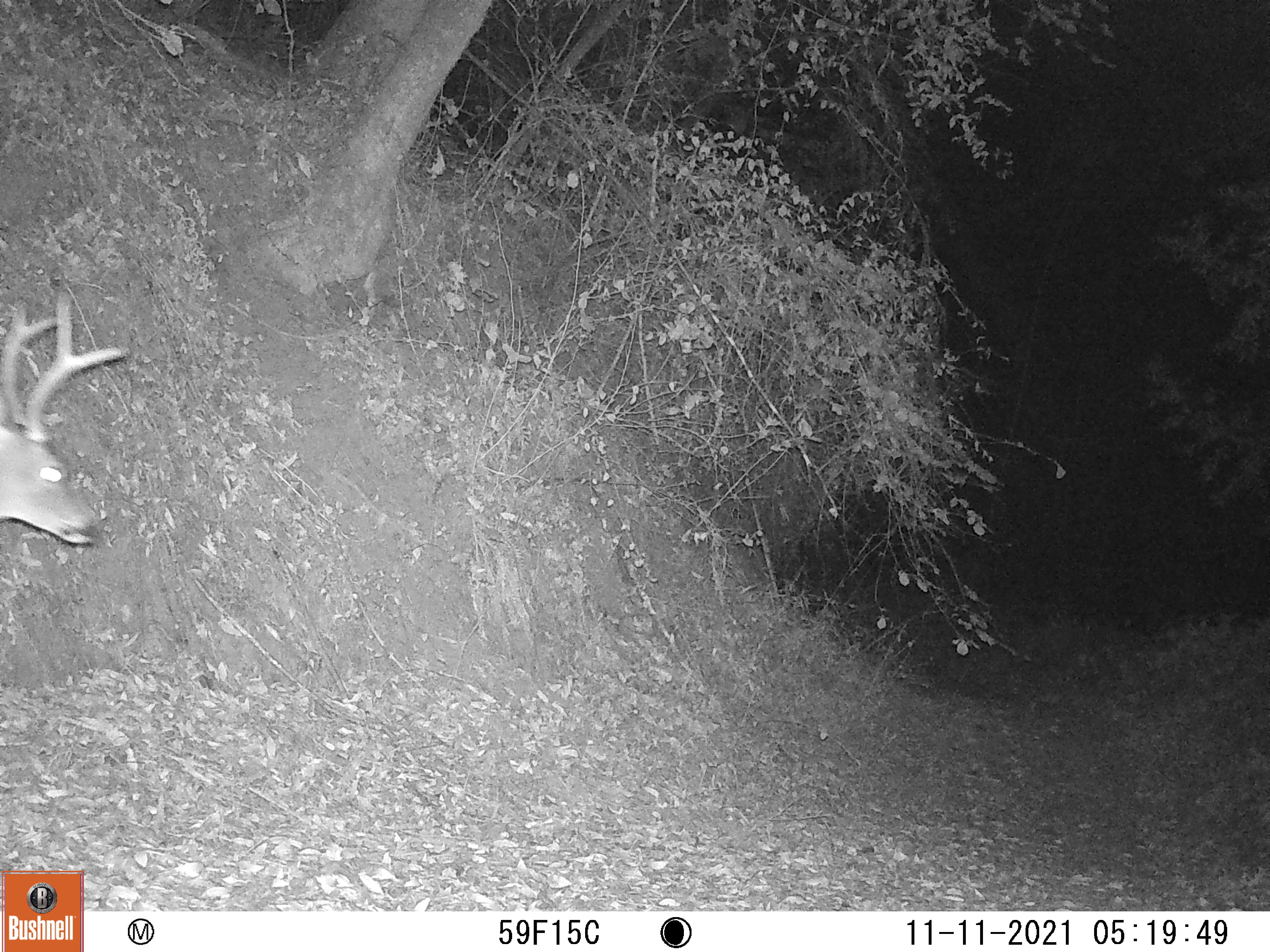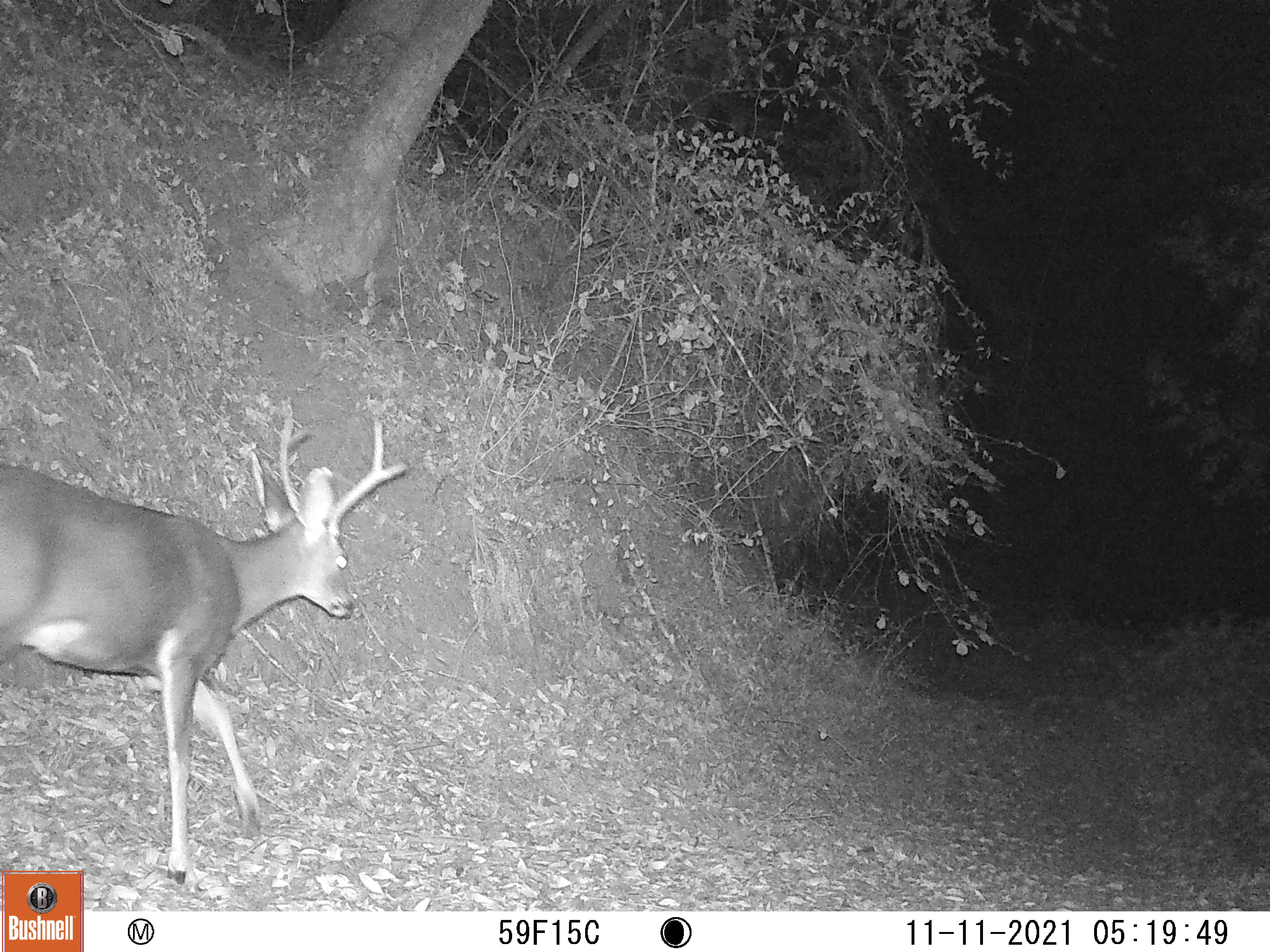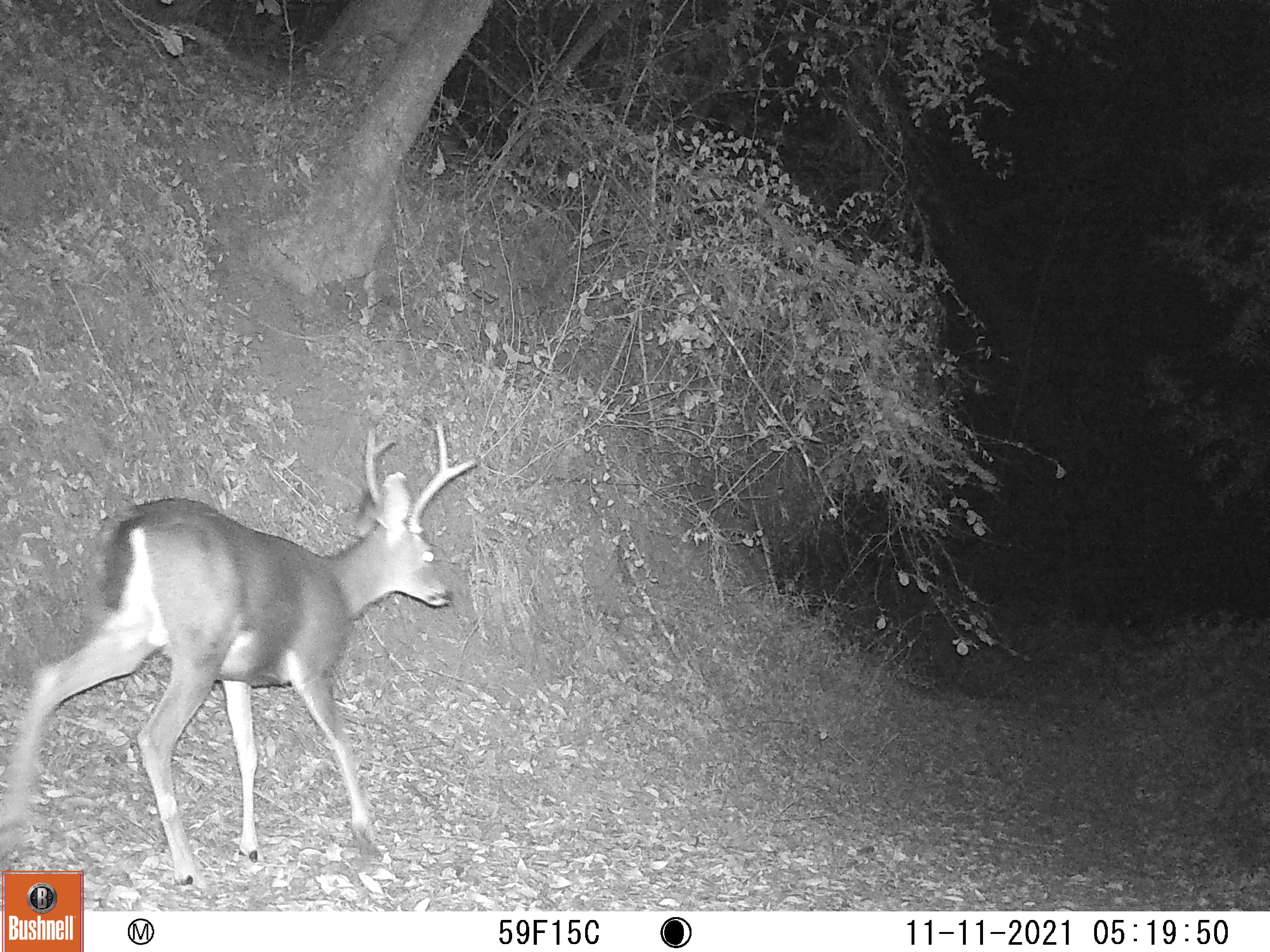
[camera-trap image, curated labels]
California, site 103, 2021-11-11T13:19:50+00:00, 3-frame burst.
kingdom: Animalia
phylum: Chordata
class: Mammalia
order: Artiodactyla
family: Cervidae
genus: Odocoileus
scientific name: Odocoileus hemionus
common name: mule deer